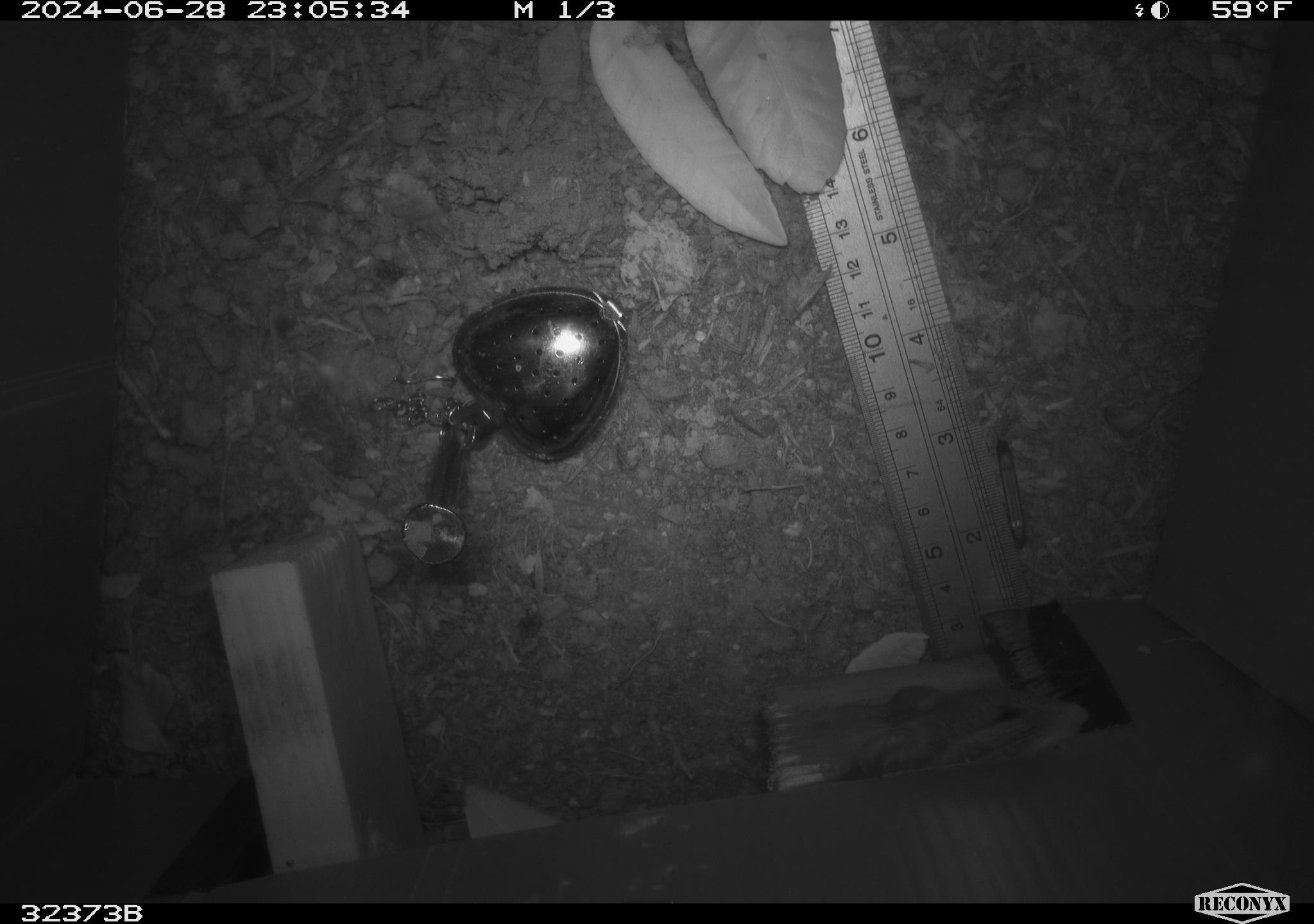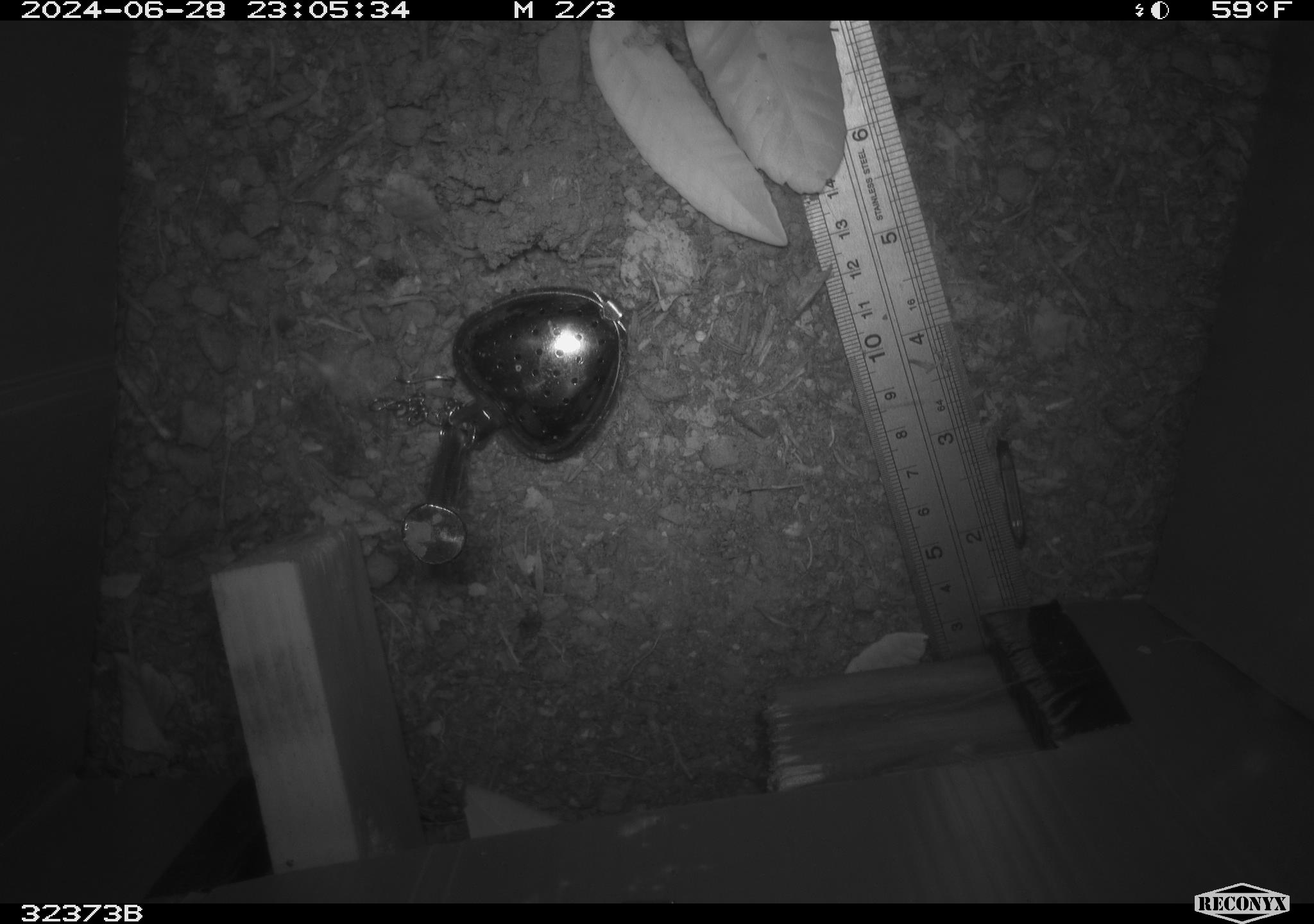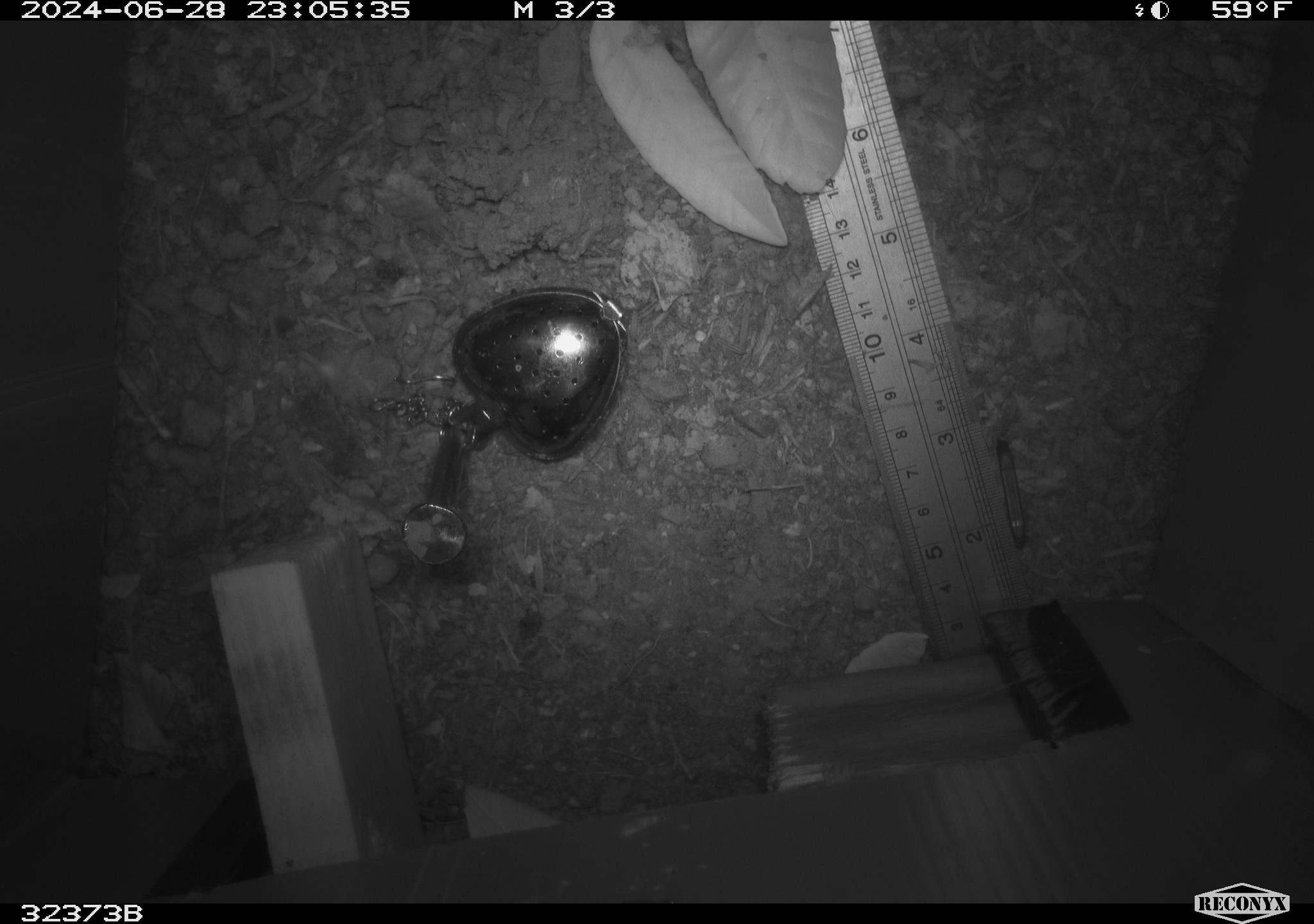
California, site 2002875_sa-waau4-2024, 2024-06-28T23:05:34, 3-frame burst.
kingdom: Animalia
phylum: Chordata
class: Mammalia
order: Rodentia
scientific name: Rodentia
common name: rodent